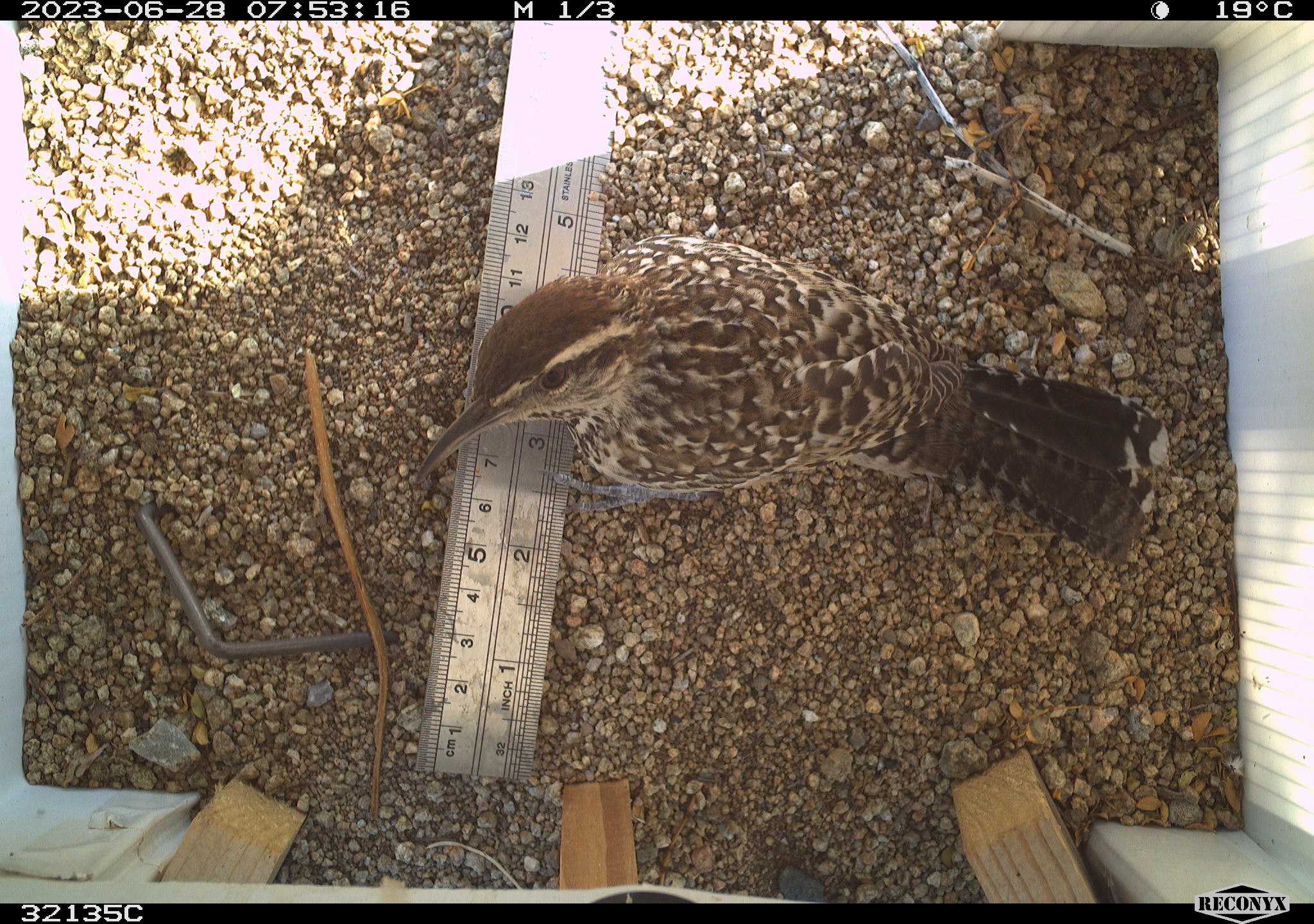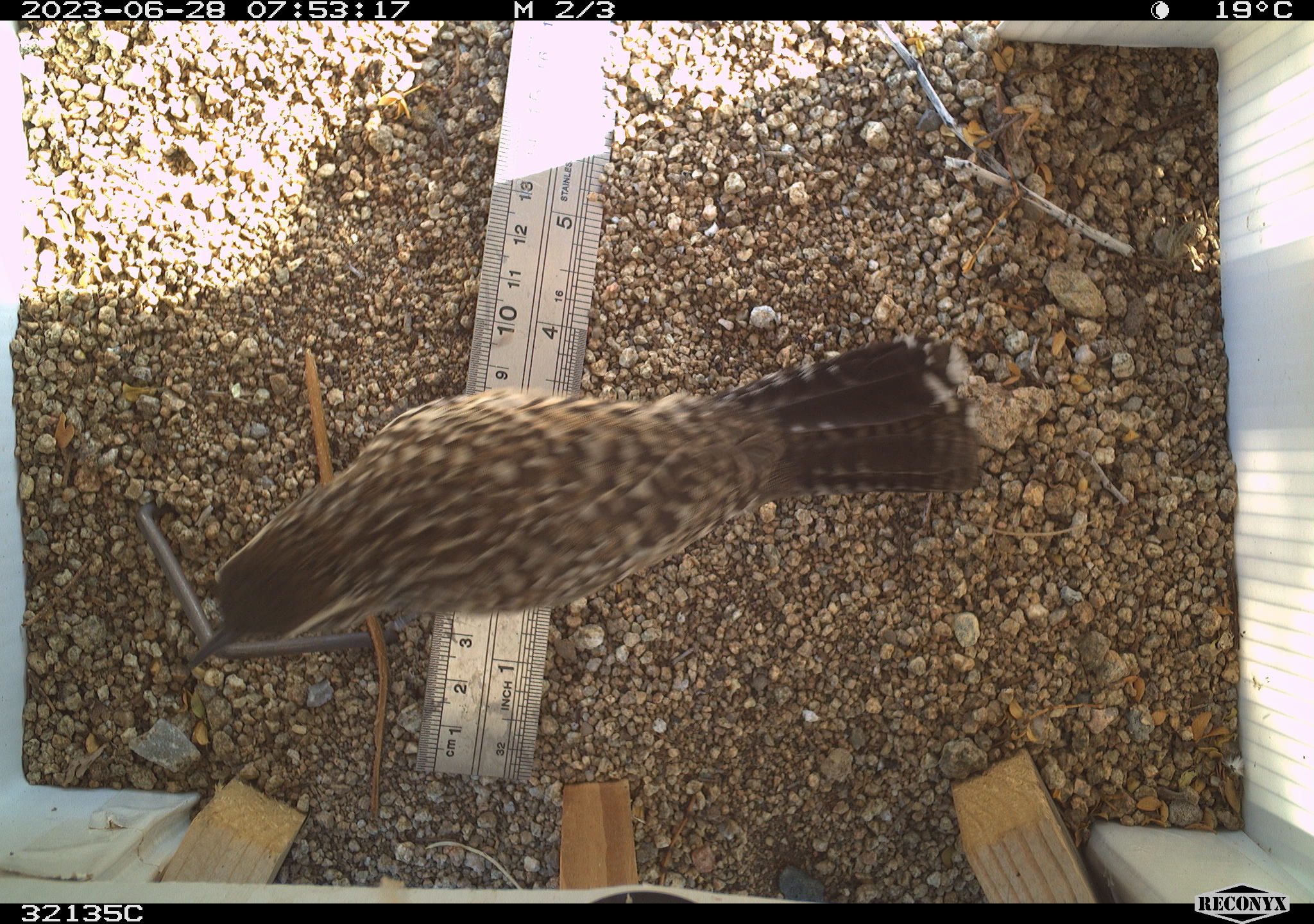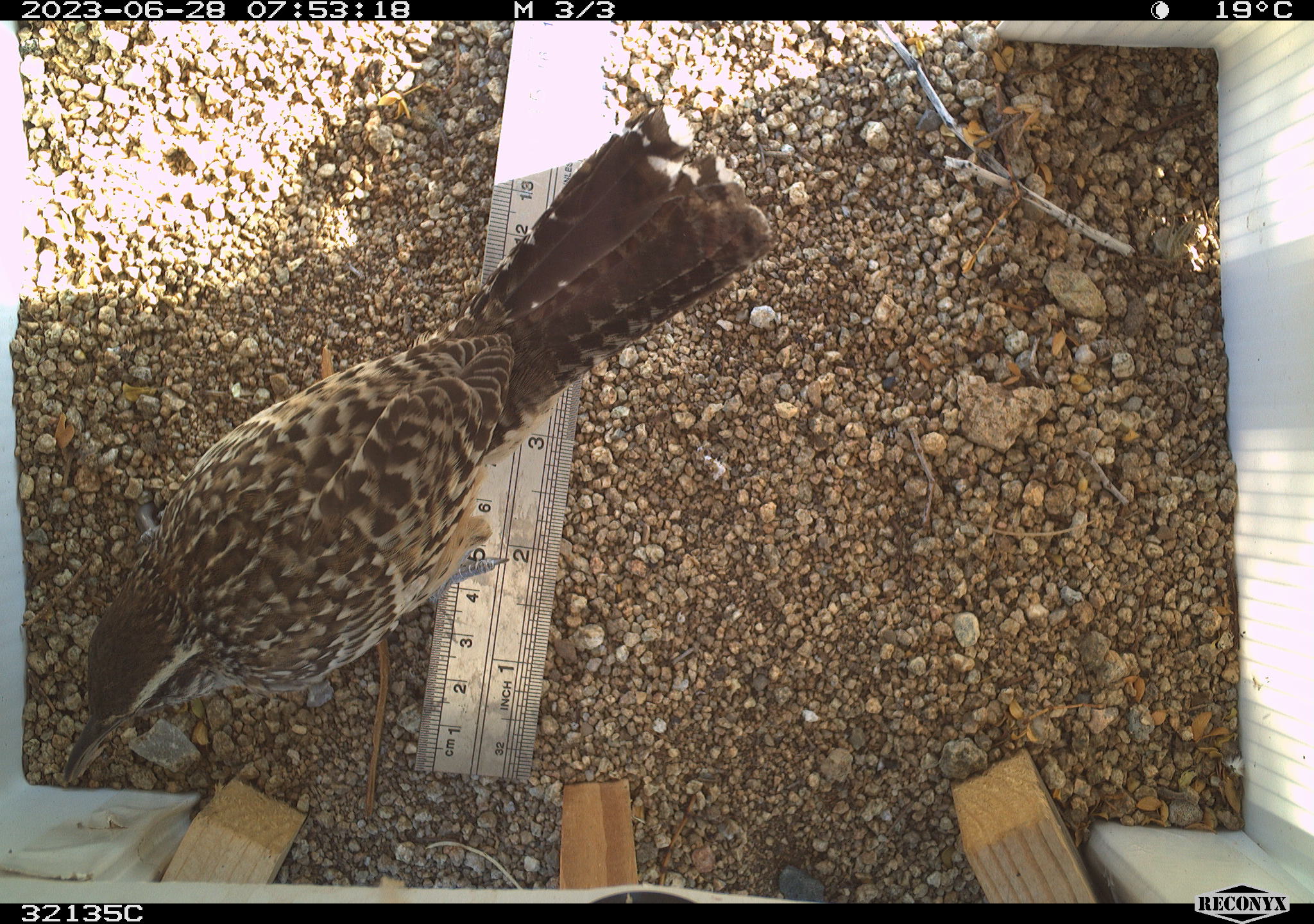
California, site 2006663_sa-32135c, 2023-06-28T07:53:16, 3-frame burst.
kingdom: Animalia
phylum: Chordata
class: Aves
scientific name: Aves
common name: bird